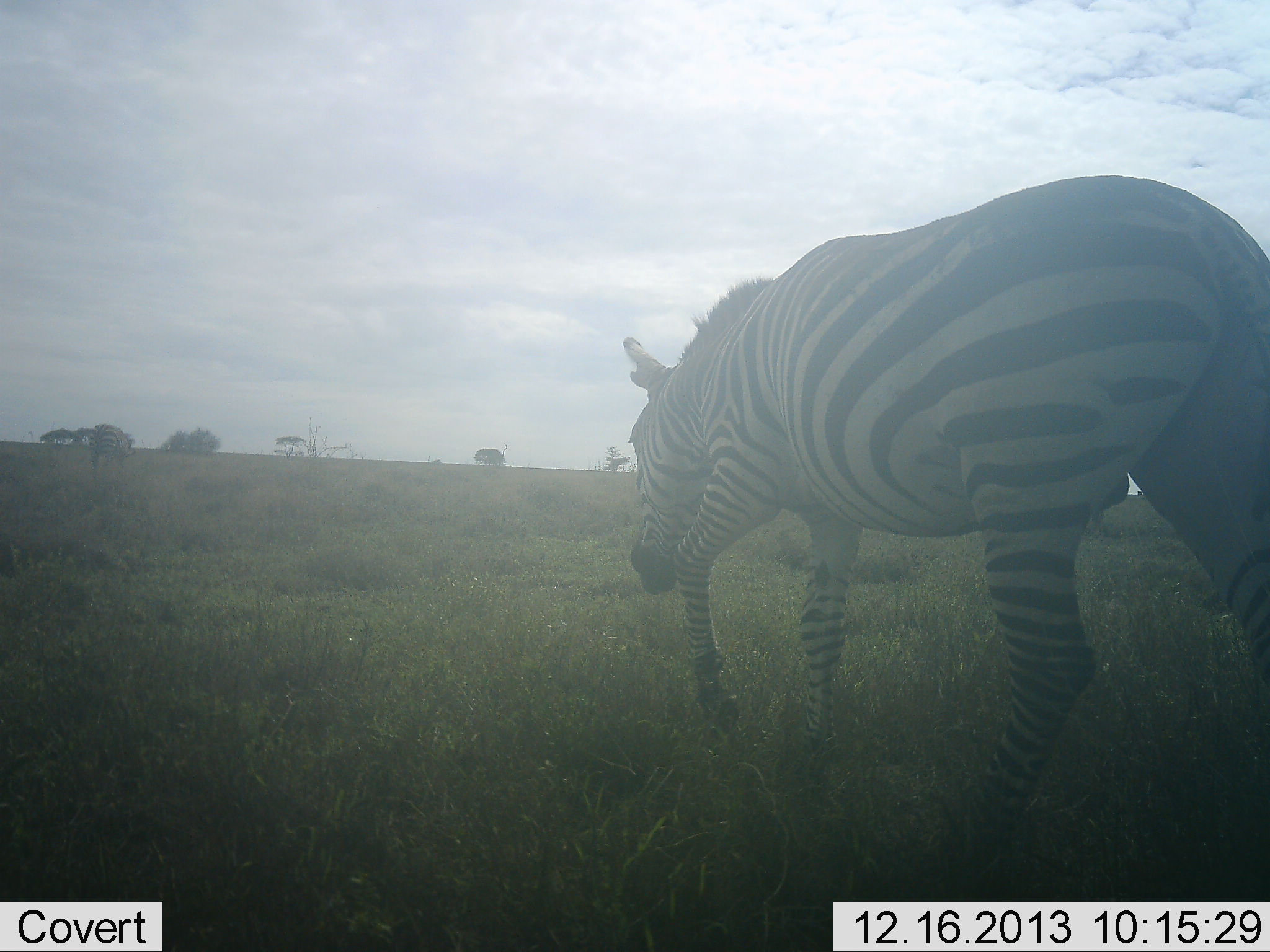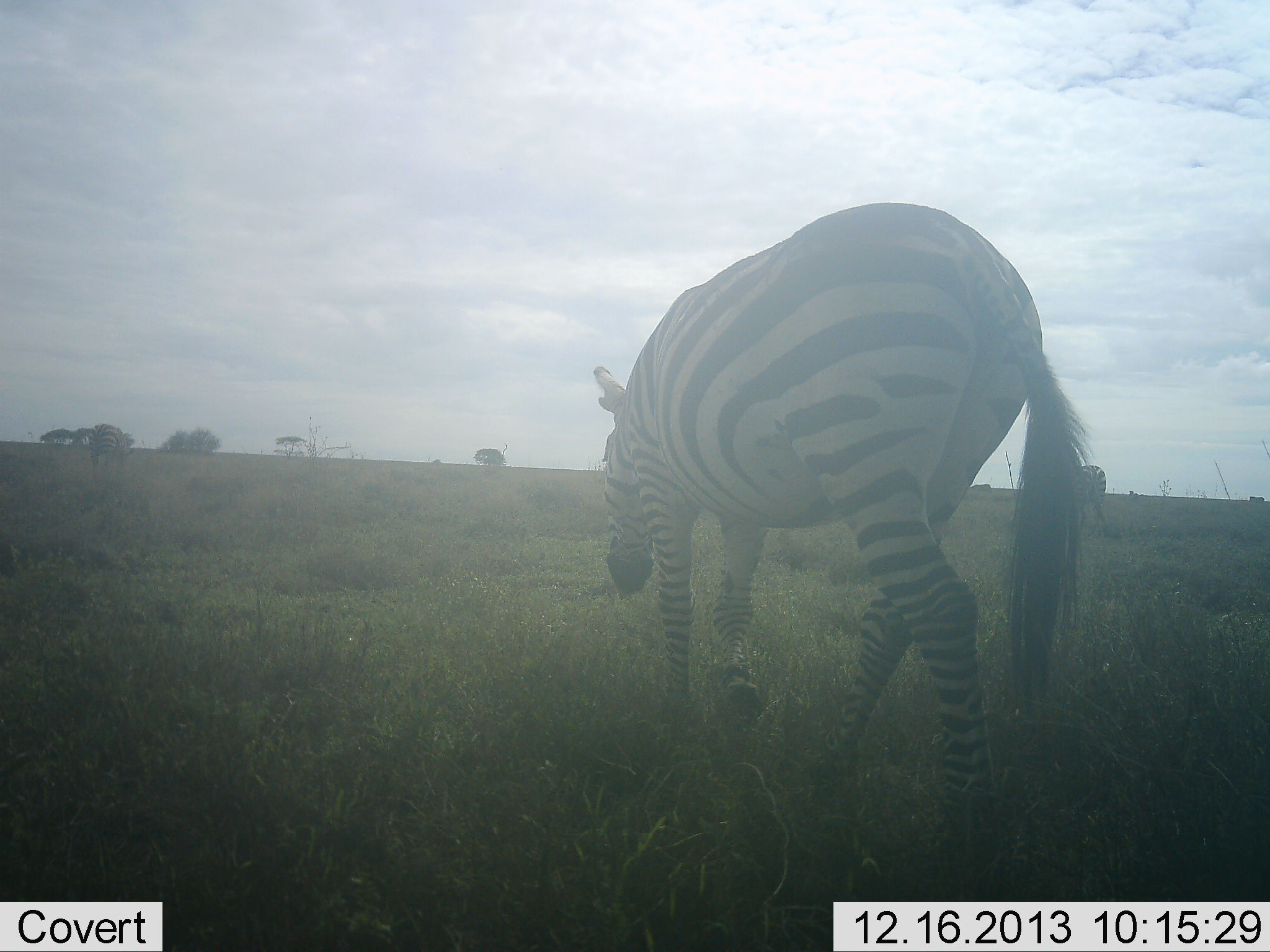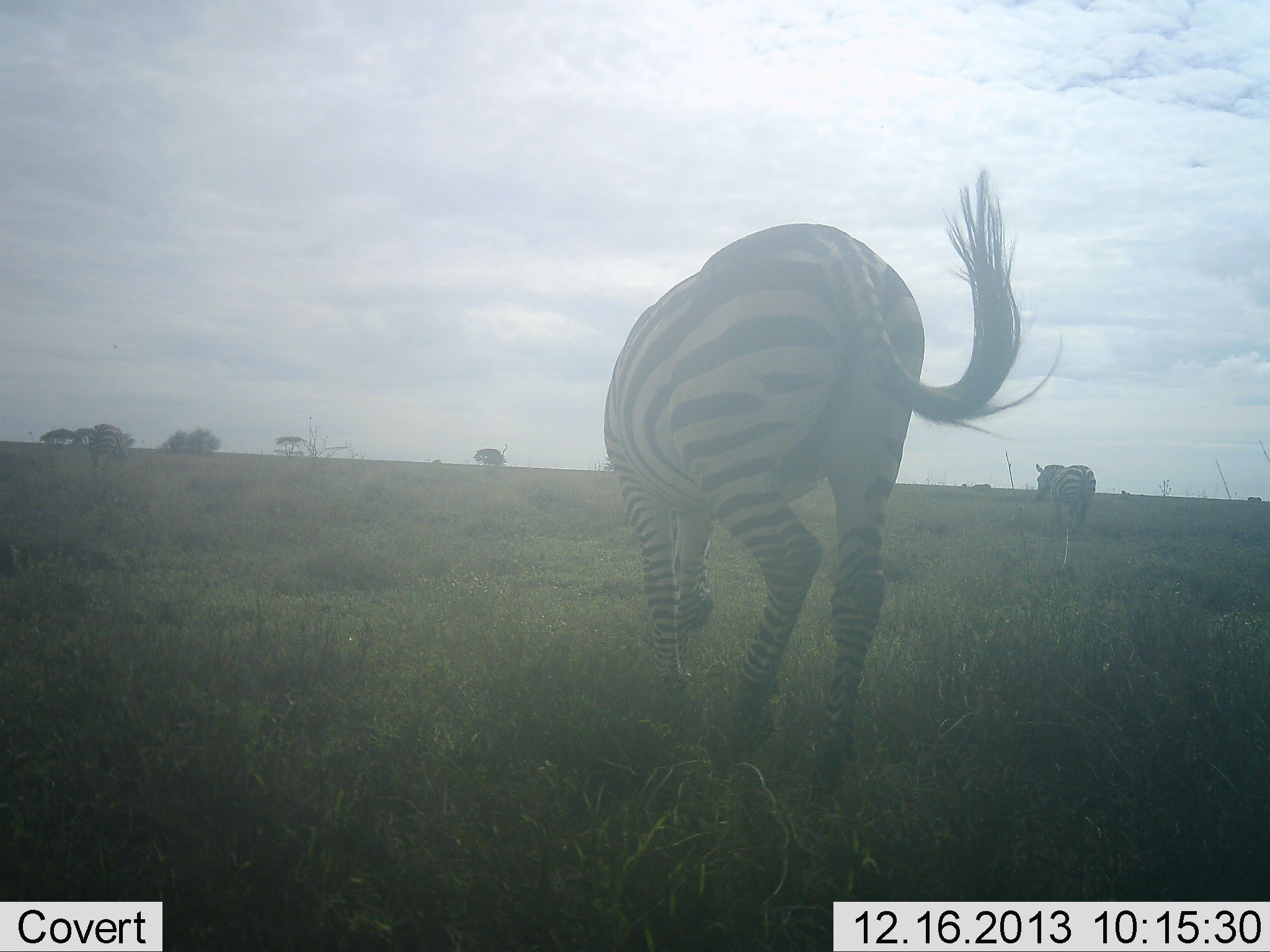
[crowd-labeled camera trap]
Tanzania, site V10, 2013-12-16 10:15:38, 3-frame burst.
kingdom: Animalia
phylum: Chordata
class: Mammalia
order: Perissodactyla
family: Equidae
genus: Equus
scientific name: Equus quagga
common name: plains zebra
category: zebra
Zebra (plains zebra) (Equus quagga), count 2. Behavior (volunteer vote fractions): standing 10%, resting 0%, moving 90%, interacting 0%. Young present (vote fraction): 0%. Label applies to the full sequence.